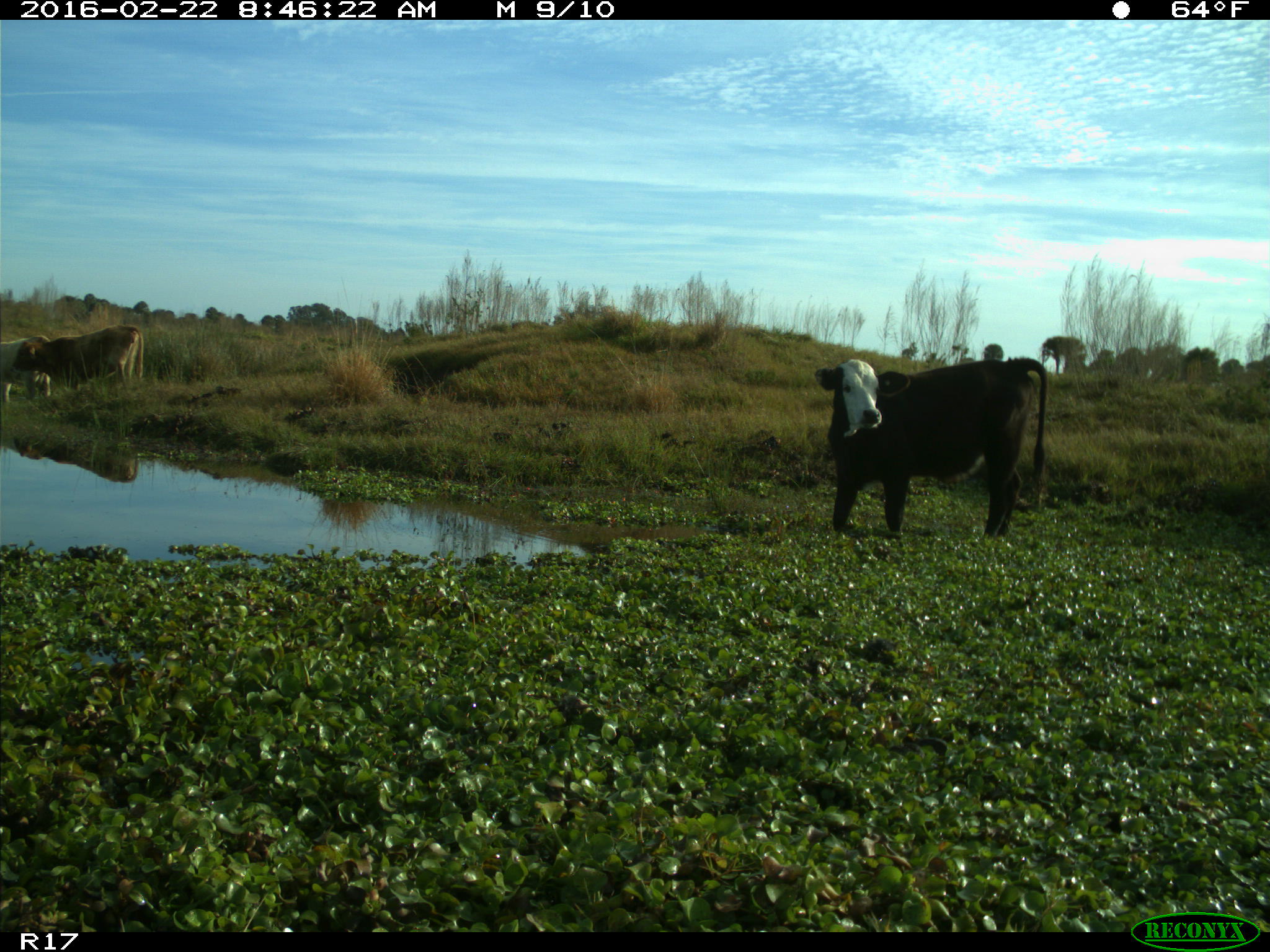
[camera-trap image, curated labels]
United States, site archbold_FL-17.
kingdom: Animalia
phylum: Chordata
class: Mammalia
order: Artiodactyla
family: Bovidae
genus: Bos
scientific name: Bos taurus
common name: domestic cow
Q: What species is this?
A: Bos taurus (domestic cow).